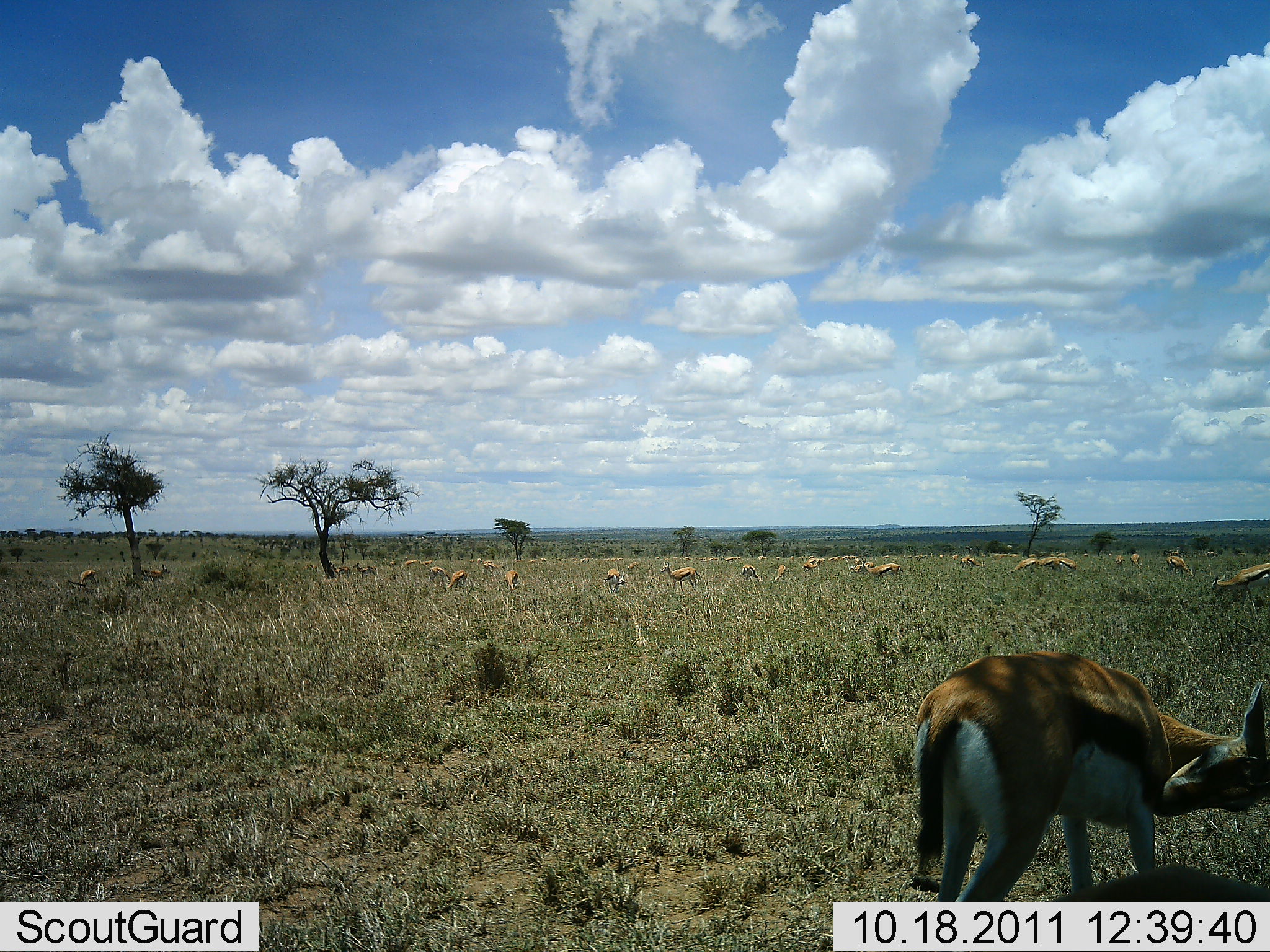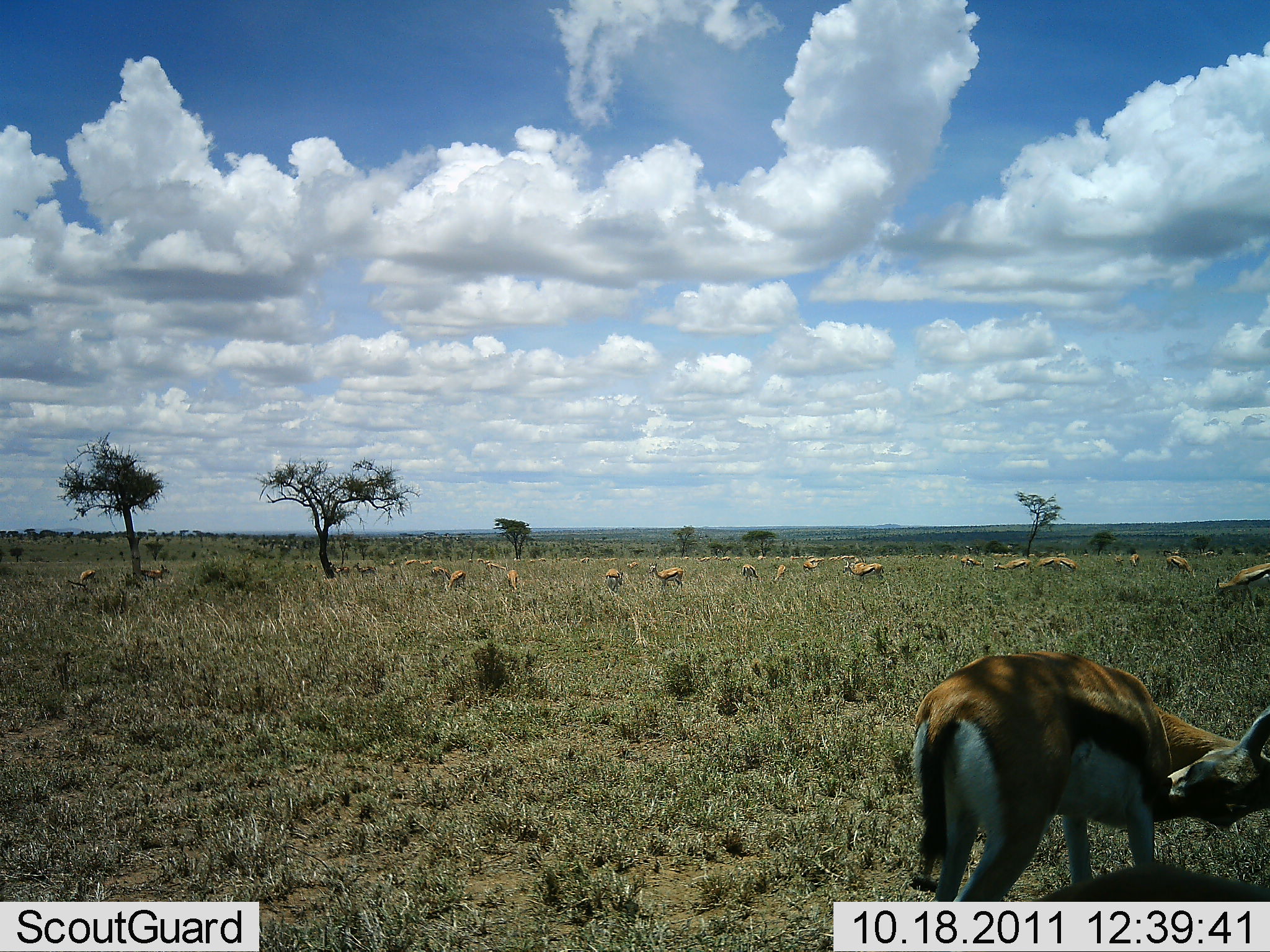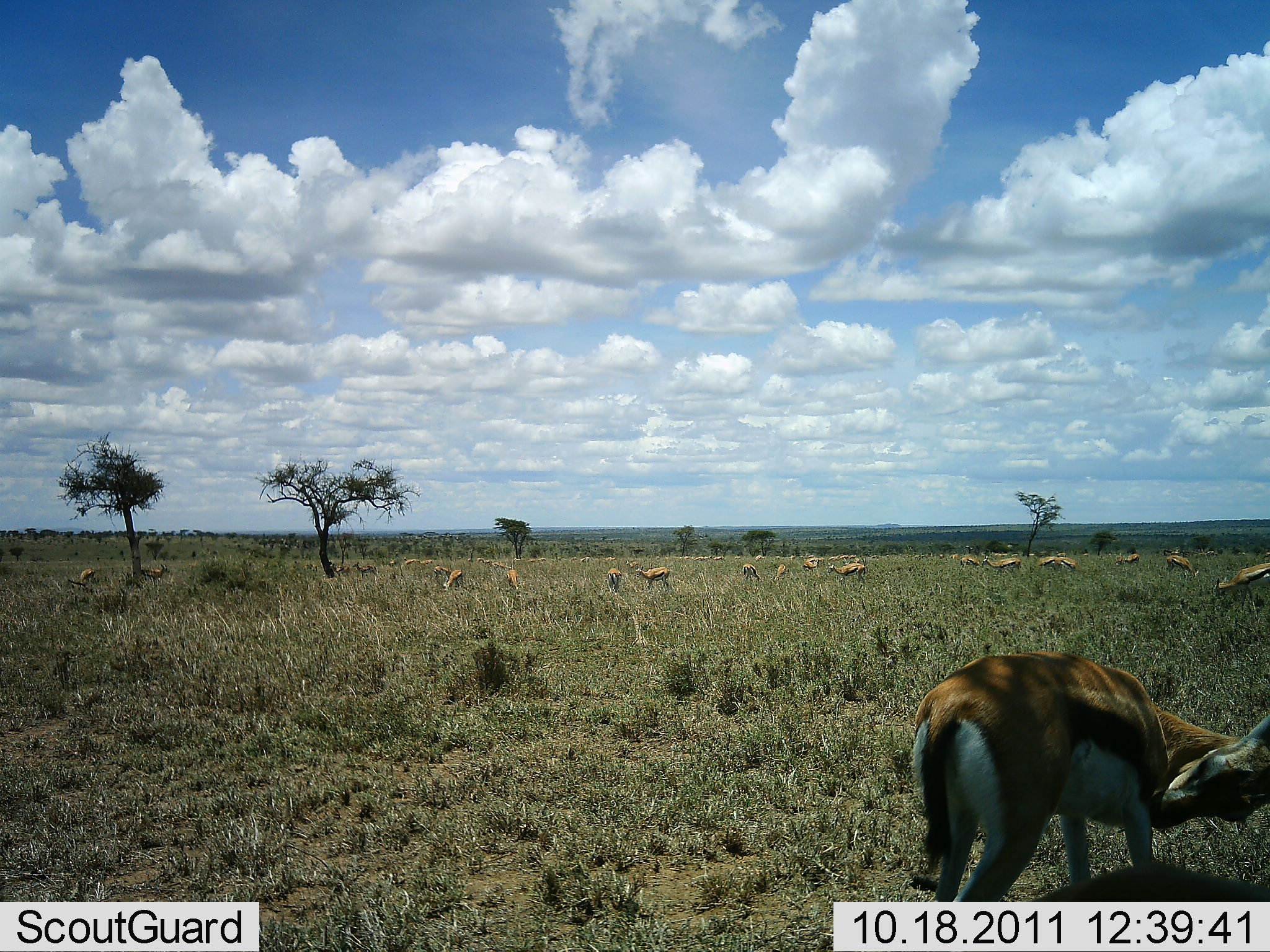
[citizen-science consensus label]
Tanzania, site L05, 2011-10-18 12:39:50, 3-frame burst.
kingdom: Animalia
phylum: Chordata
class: Mammalia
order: Artiodactyla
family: Bovidae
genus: Eudorcas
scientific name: Eudorcas thomsonii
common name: thomson's gazelle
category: gazellethomsons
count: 11-50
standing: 53%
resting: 7%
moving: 27%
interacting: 7%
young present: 0%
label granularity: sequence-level